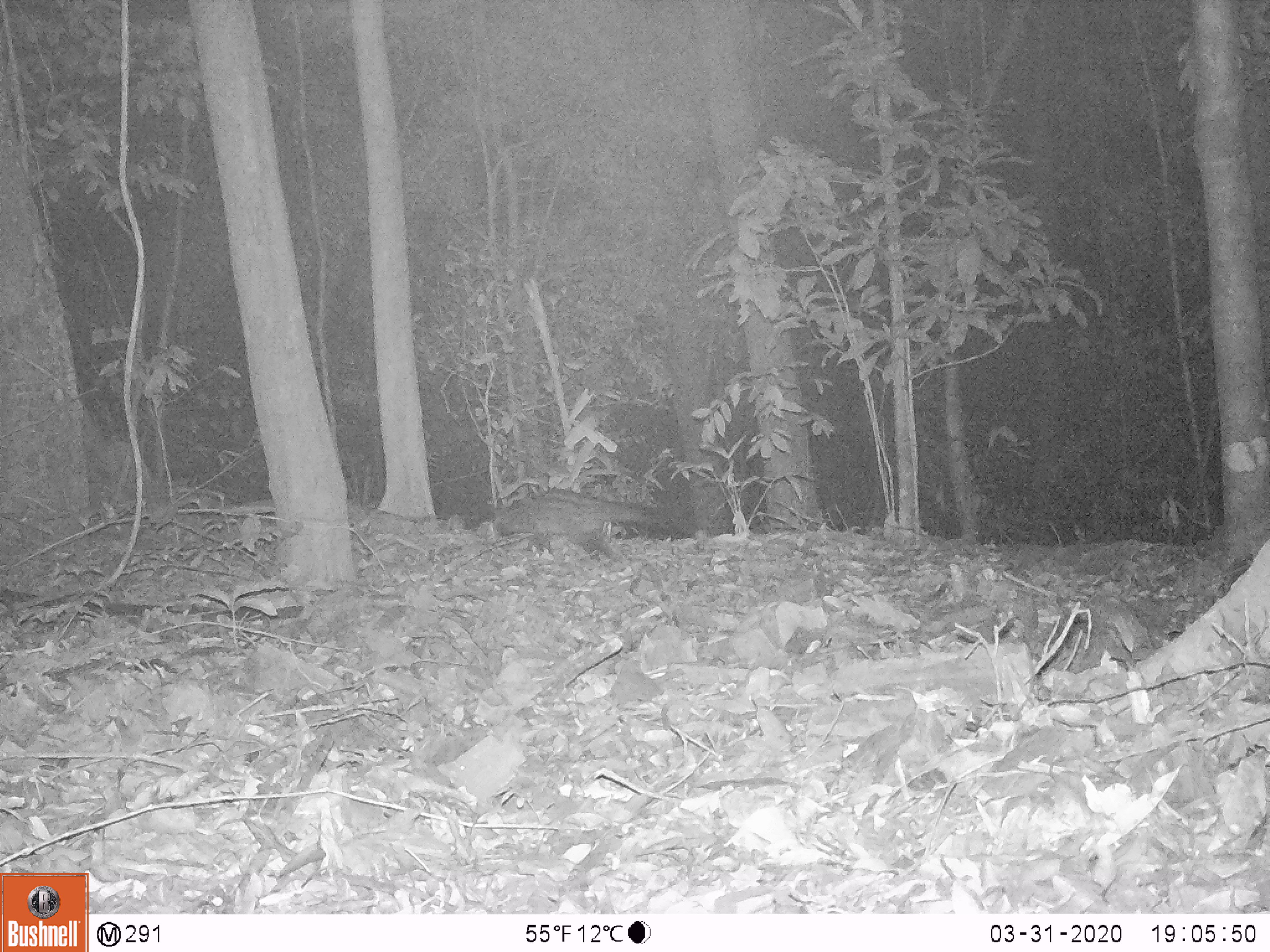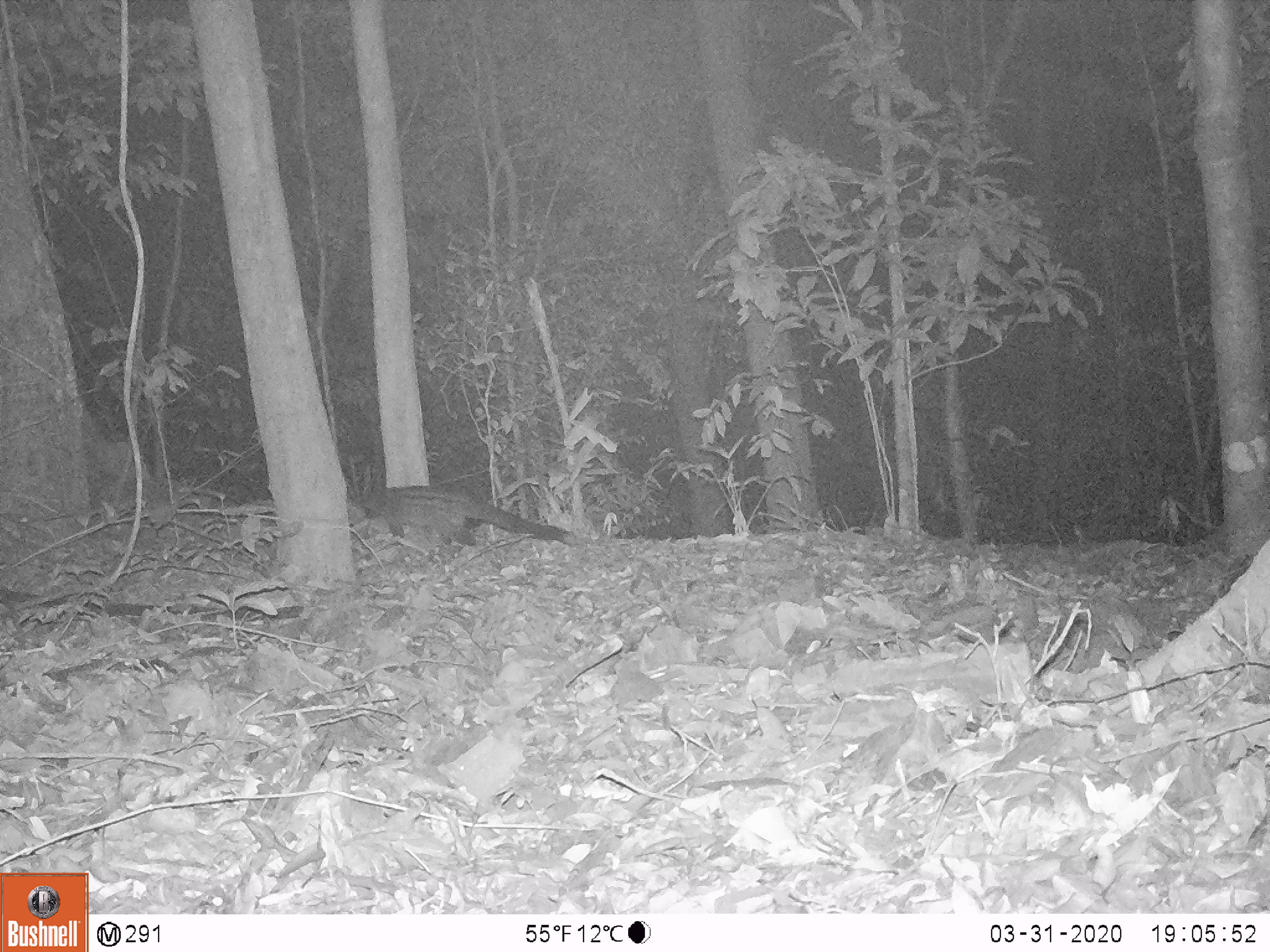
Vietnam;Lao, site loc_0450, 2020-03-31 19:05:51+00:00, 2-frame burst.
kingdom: Animalia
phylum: Chordata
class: Mammalia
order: Carnivora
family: Viverridae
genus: Paradoxurus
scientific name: Paradoxurus hermaphroditus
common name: common palm civet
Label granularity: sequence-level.